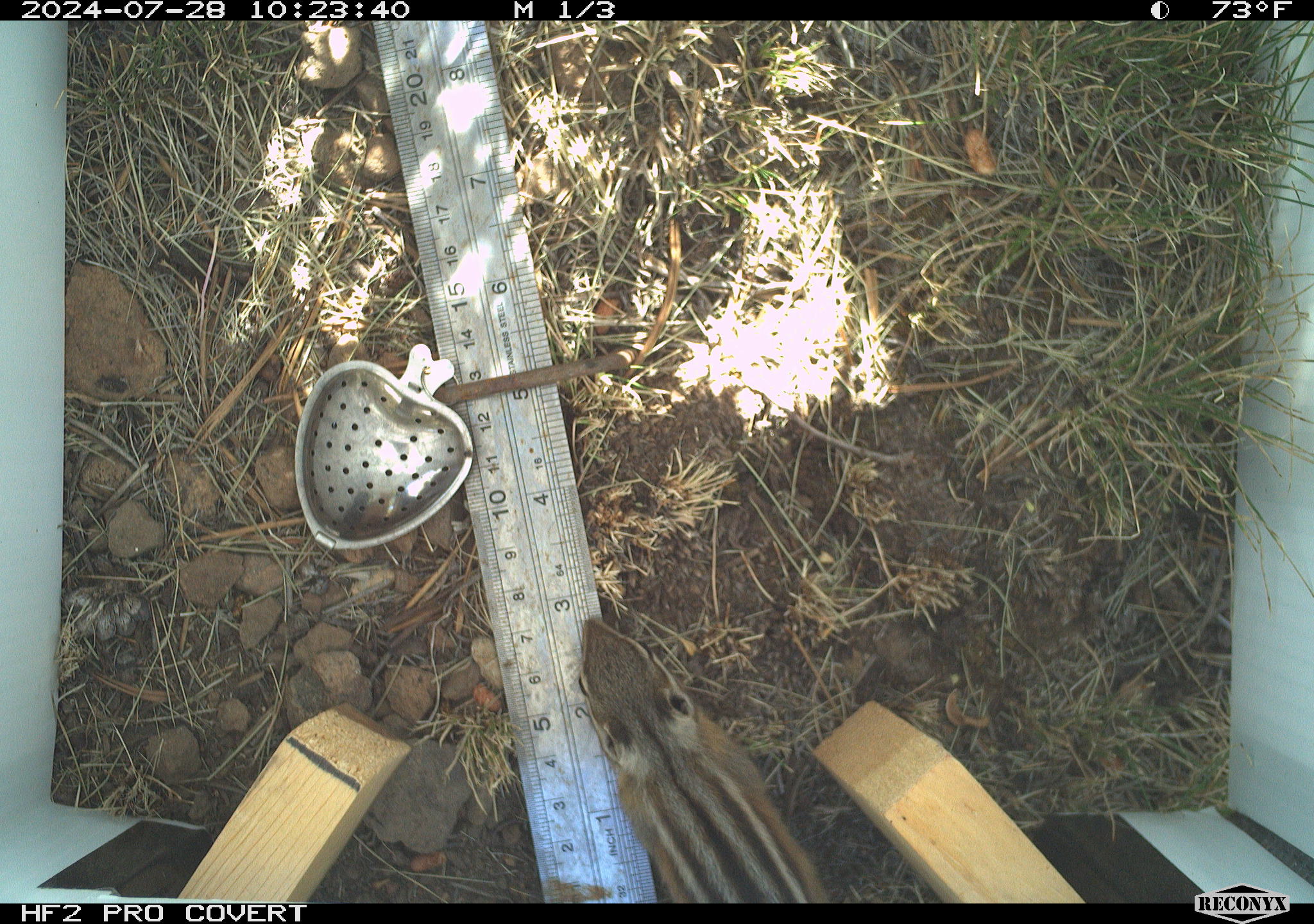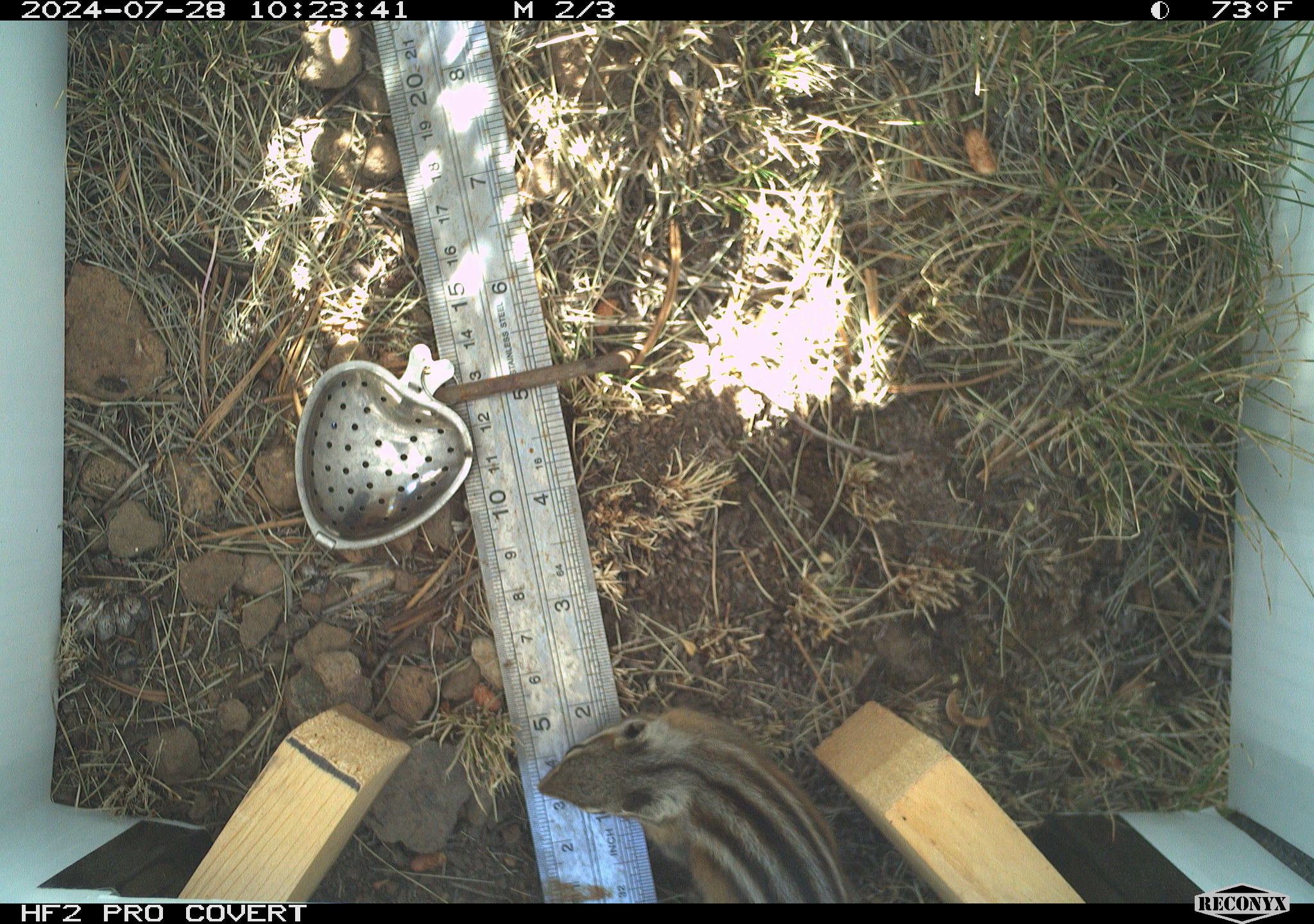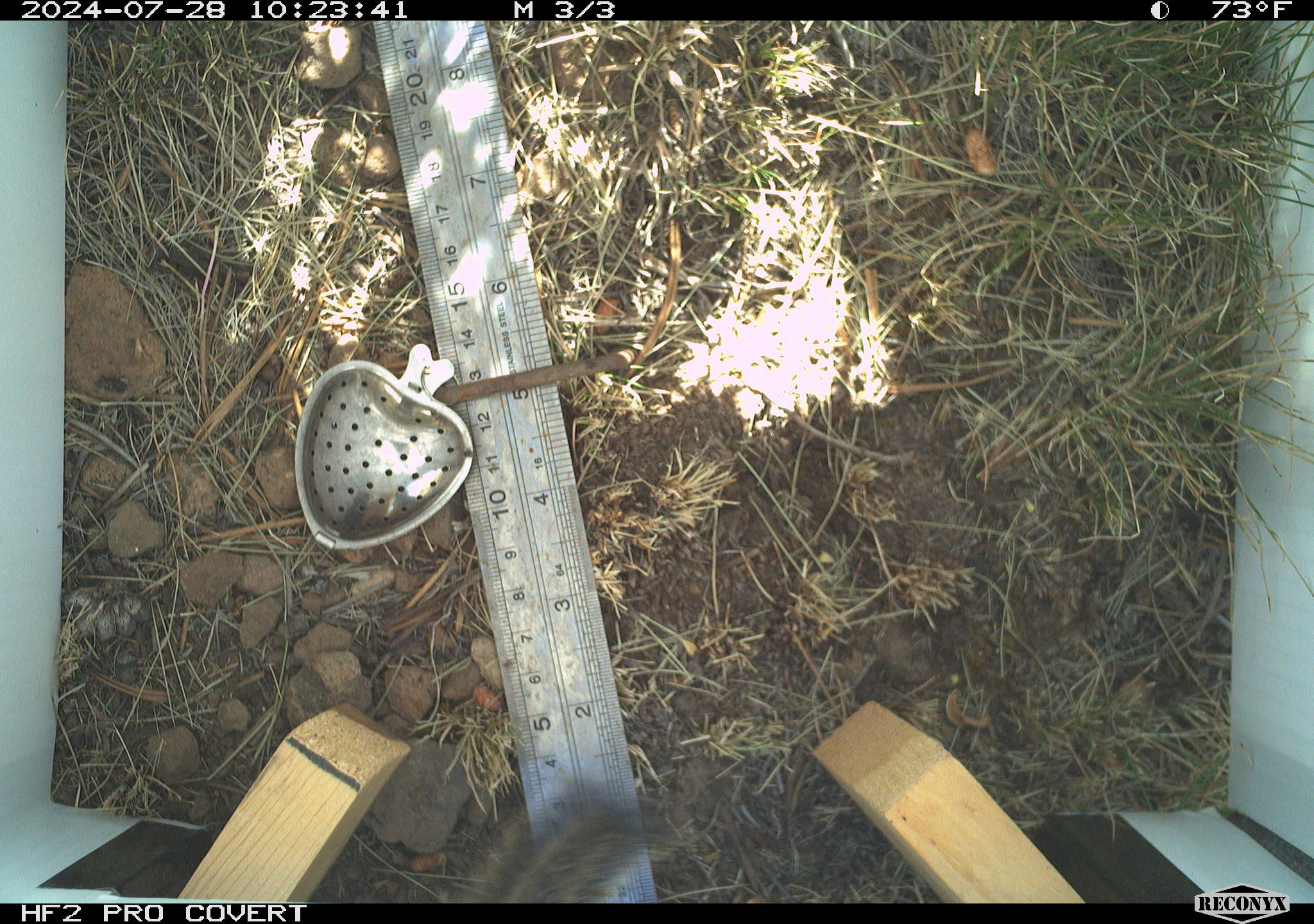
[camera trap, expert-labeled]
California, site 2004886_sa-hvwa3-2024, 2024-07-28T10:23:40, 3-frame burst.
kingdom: Animalia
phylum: Chordata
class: Mammalia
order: Rodentia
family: Sciuridae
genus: Neotamias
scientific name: Neotamias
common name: western chipmunks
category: neotamias species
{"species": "neotamias species (western chipmunks) (Neotamias)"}